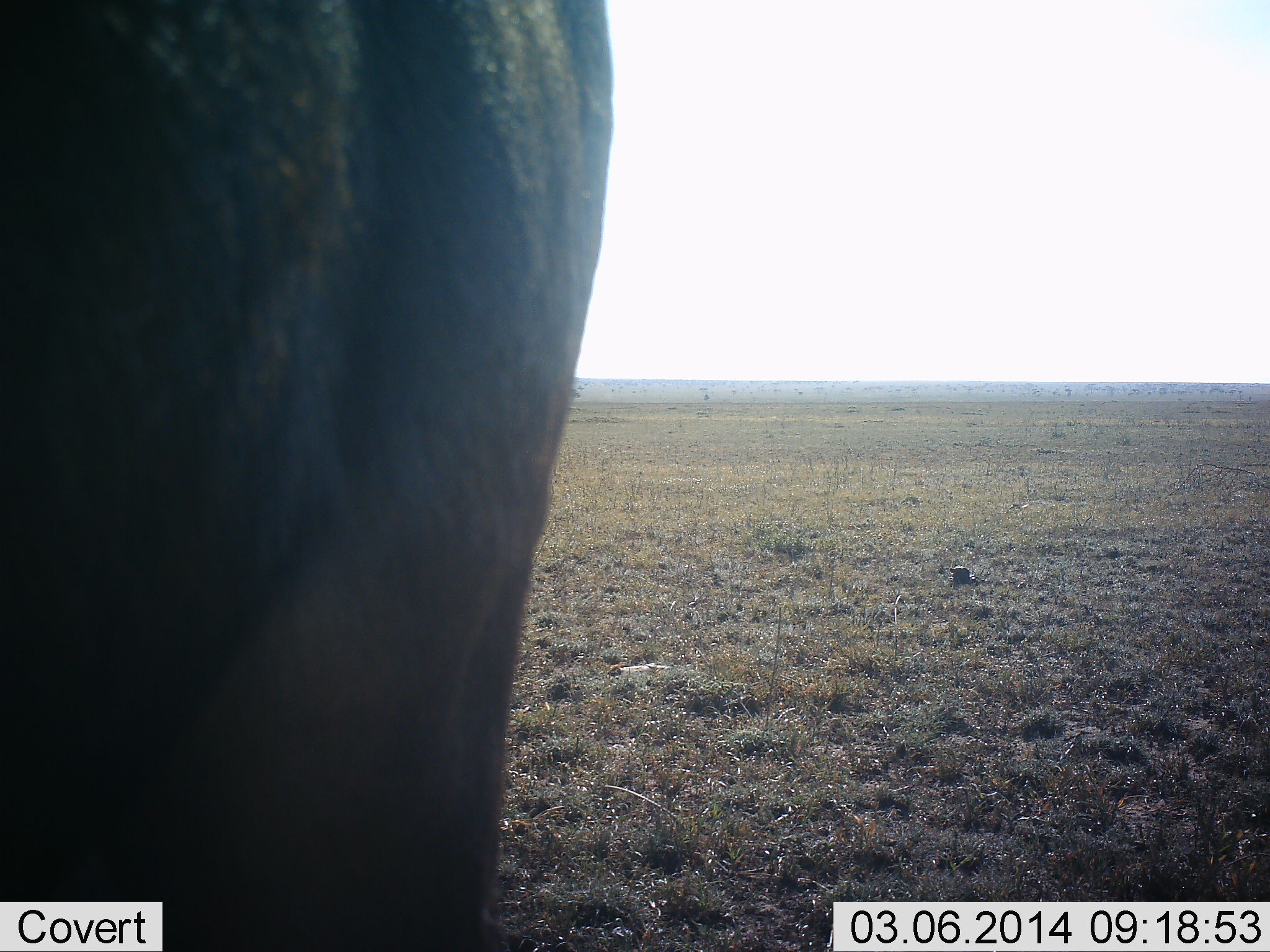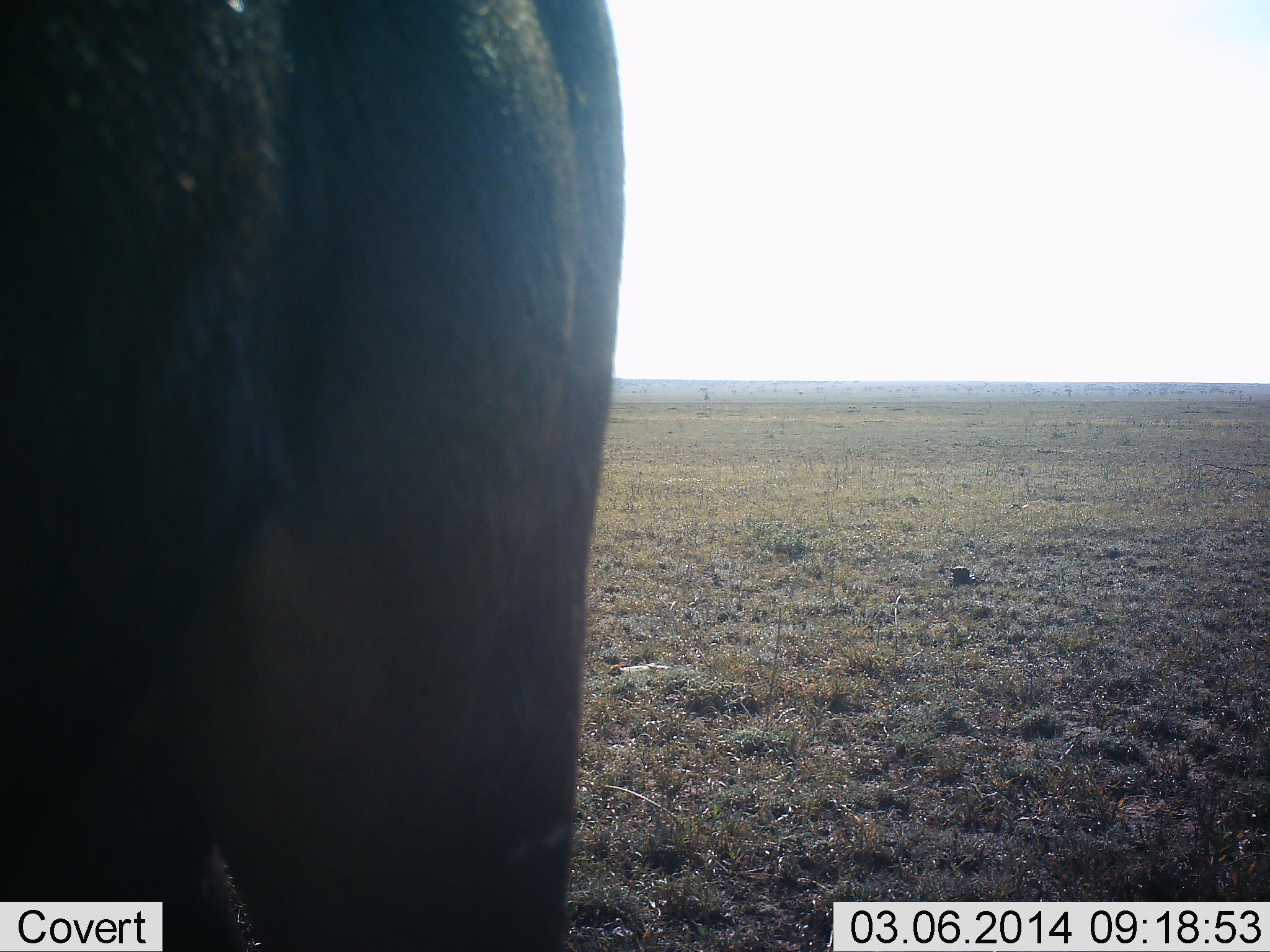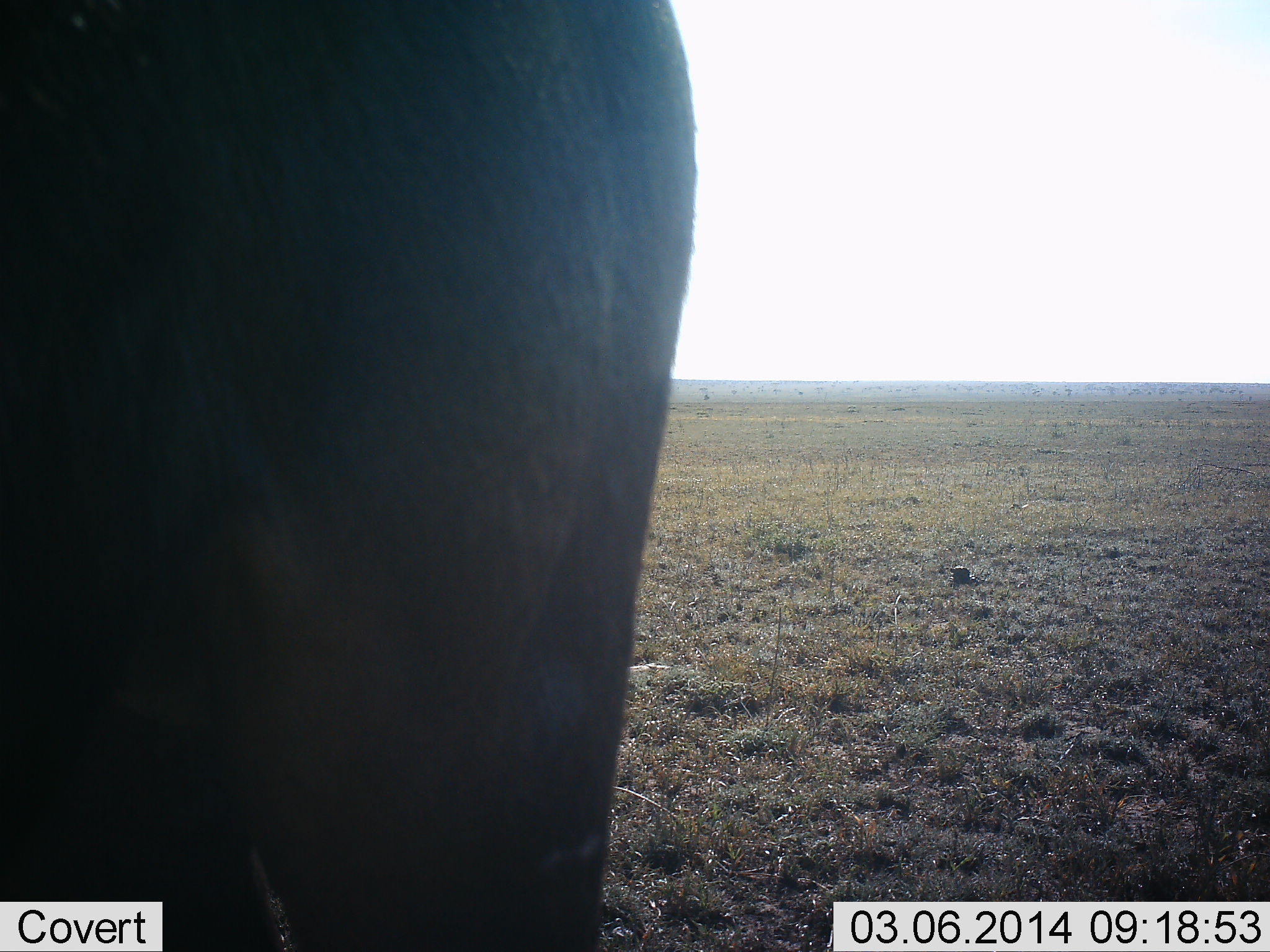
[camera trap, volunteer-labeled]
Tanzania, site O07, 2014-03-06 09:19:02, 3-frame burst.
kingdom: Animalia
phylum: Chordata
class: Mammalia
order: Artiodactyla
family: Bovidae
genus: Connochaetes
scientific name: Connochaetes taurinus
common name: blue wildebeest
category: wildebeest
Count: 1.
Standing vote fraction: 90%.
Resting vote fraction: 0%.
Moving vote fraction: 10%.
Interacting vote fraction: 0%.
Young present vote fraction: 0%.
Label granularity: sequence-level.